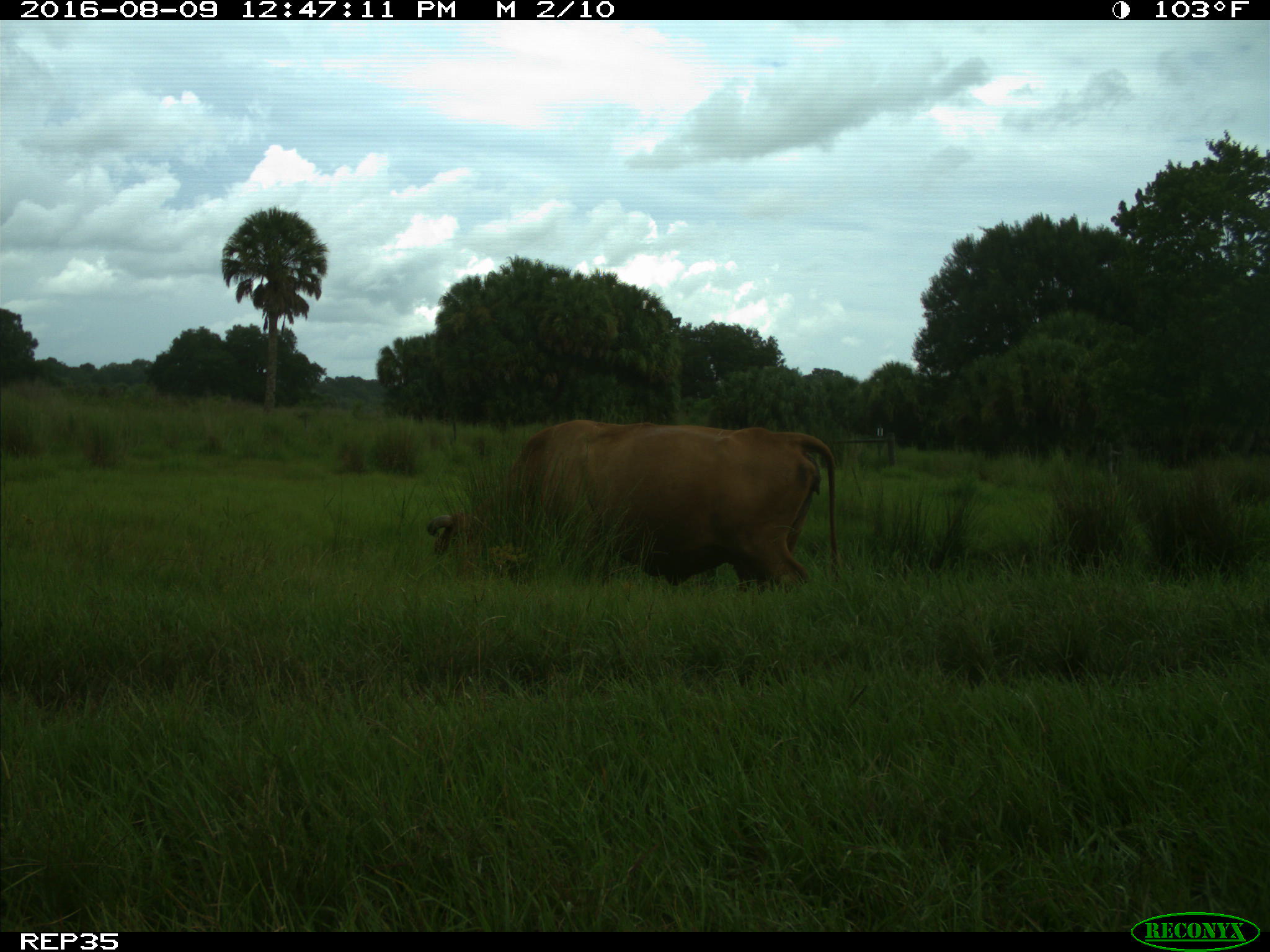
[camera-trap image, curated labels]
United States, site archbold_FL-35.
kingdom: Animalia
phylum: Chordata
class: Mammalia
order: Artiodactyla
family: Bovidae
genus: Bos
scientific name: Bos taurus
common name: domestic cow